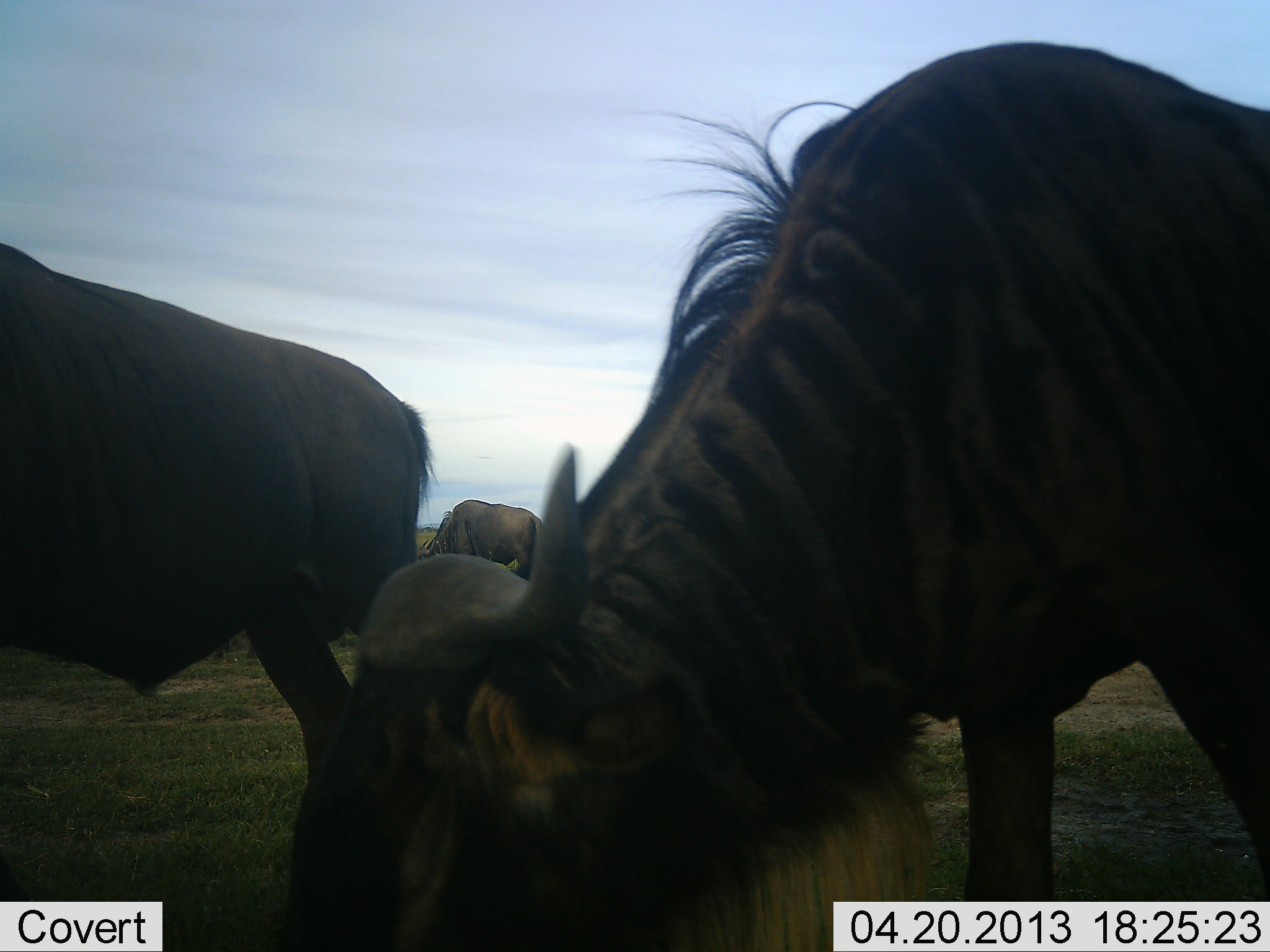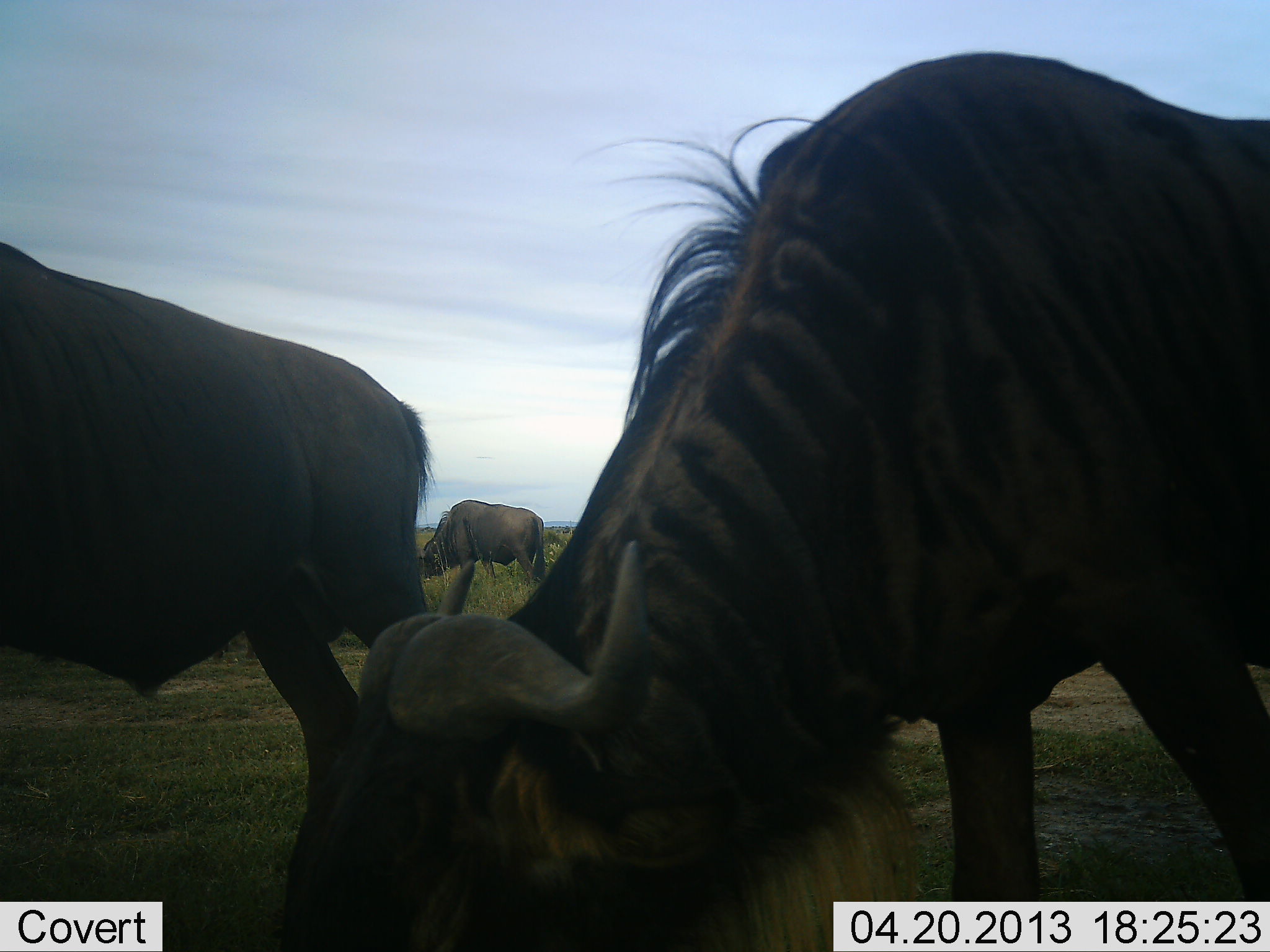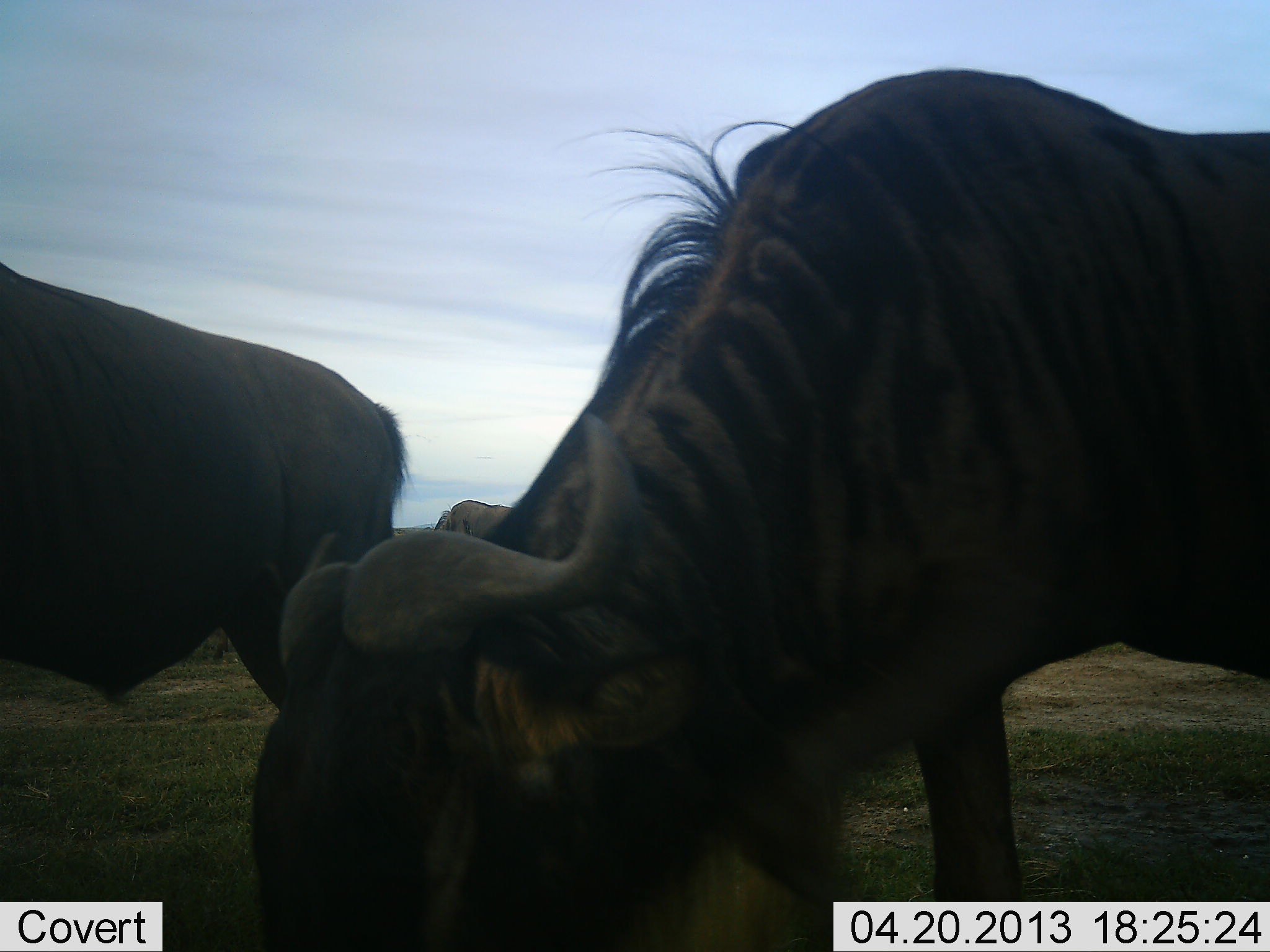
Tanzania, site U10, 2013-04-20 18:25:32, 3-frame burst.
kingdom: Animalia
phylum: Chordata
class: Mammalia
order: Artiodactyla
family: Bovidae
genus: Connochaetes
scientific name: Connochaetes taurinus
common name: blue wildebeest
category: wildebeest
Wildebeest (blue wildebeest) (Connochaetes taurinus), count 3. Behavior (volunteer vote fractions): standing 38%, resting 0%, moving 6%, interacting 0%. Young present (vote fraction): 0%. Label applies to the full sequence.